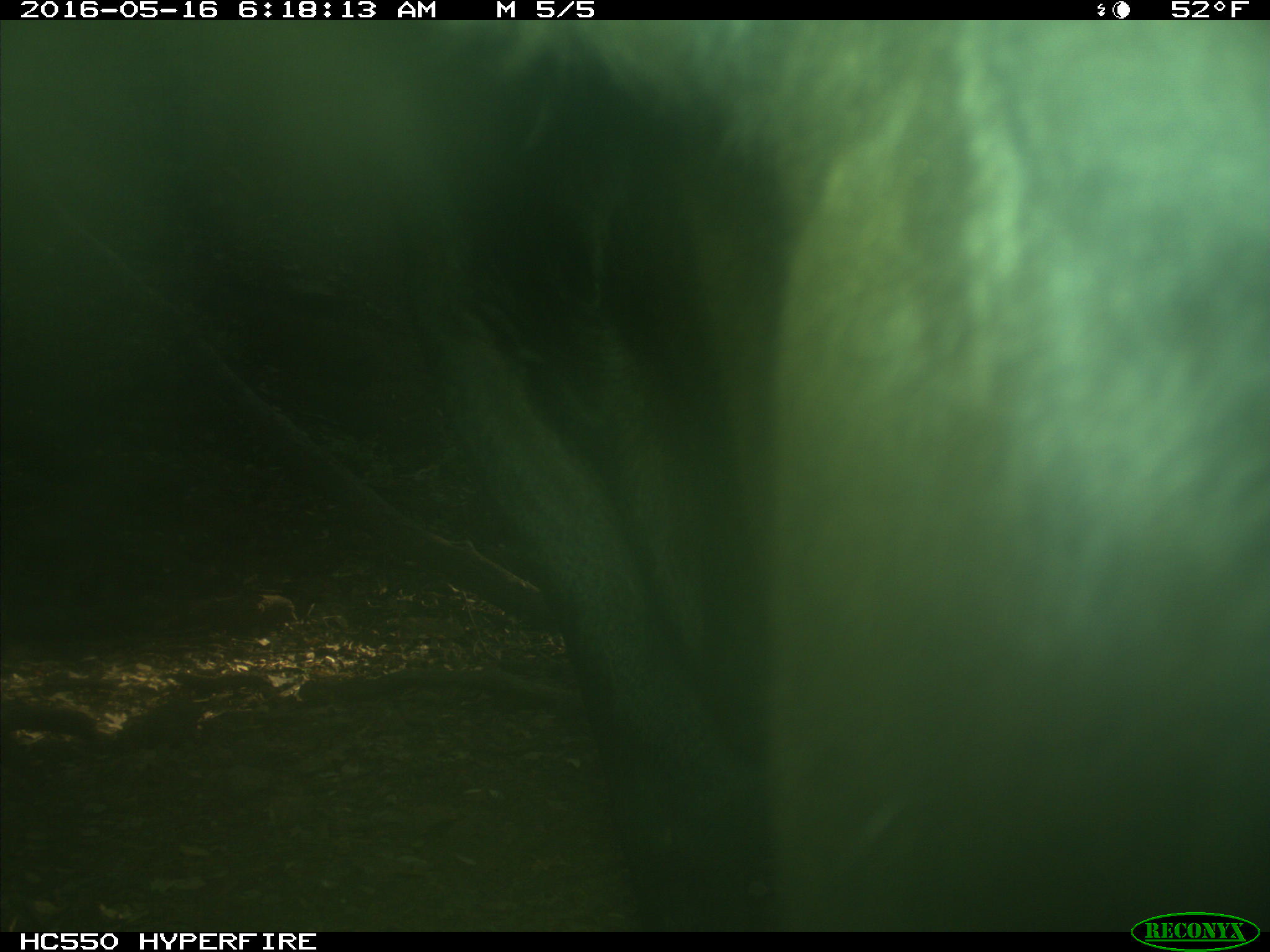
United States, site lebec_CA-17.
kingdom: Animalia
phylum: Chordata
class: Mammalia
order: Artiodactyla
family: Bovidae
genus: Bos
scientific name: Bos taurus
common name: domestic cow